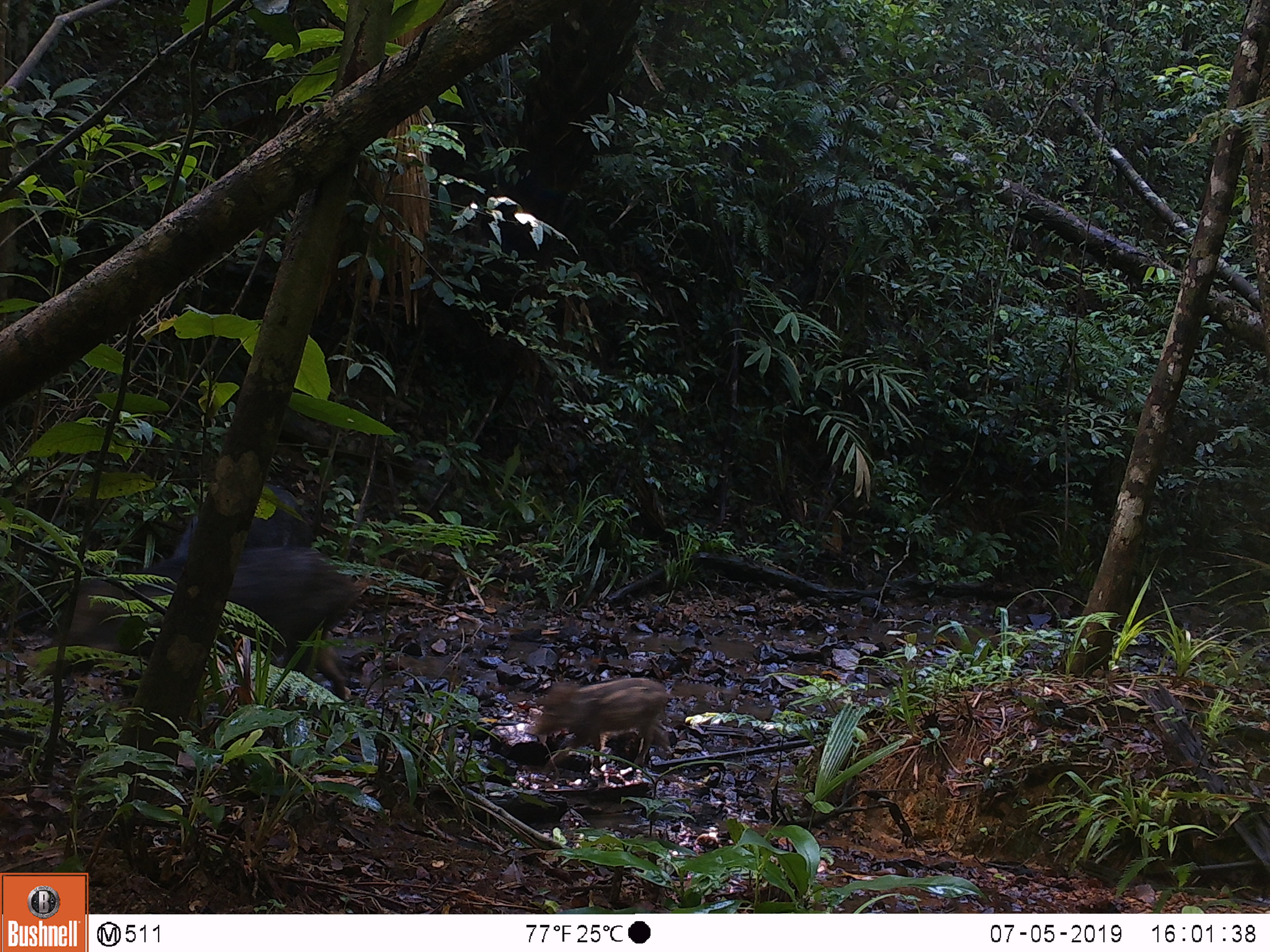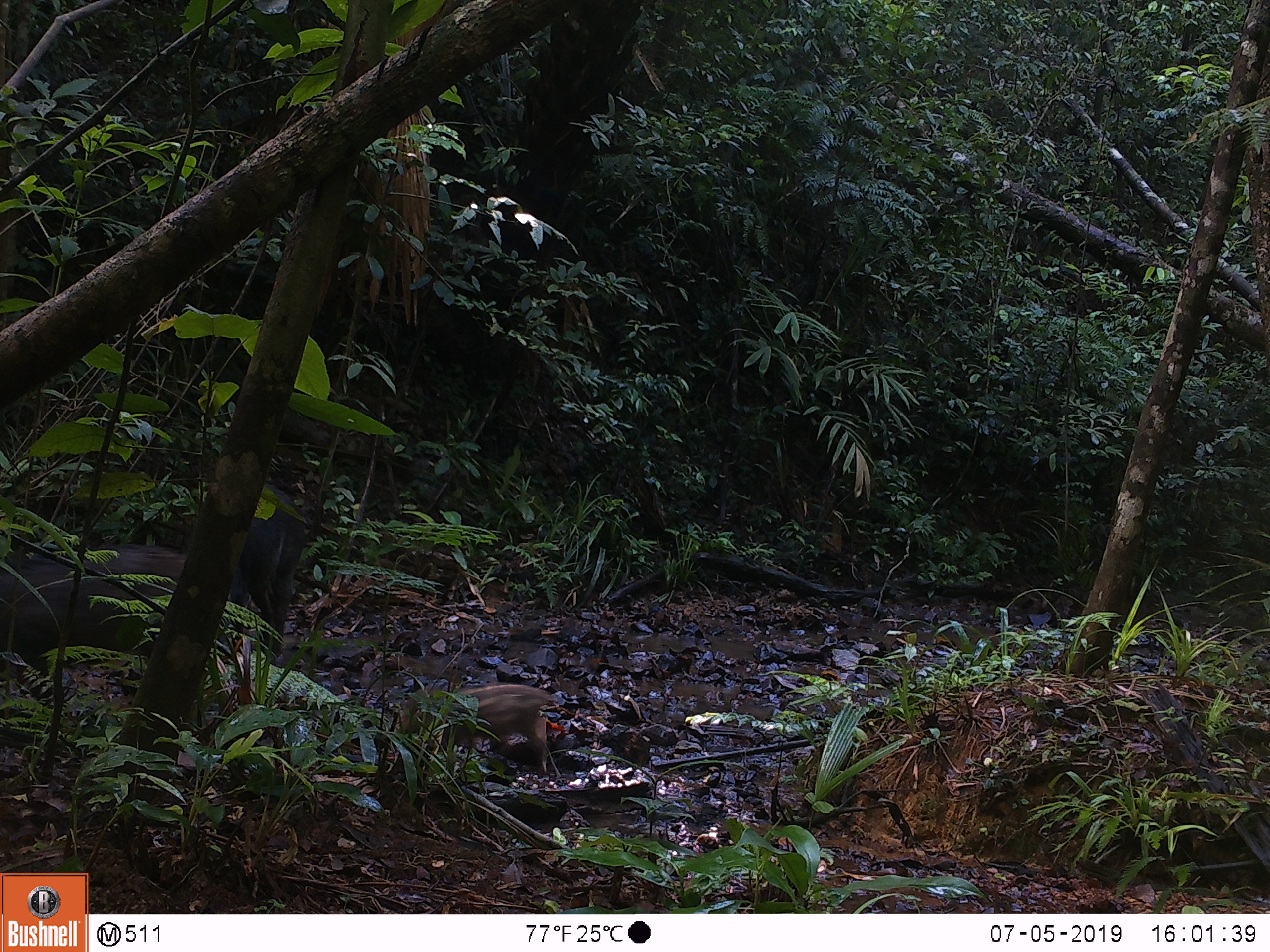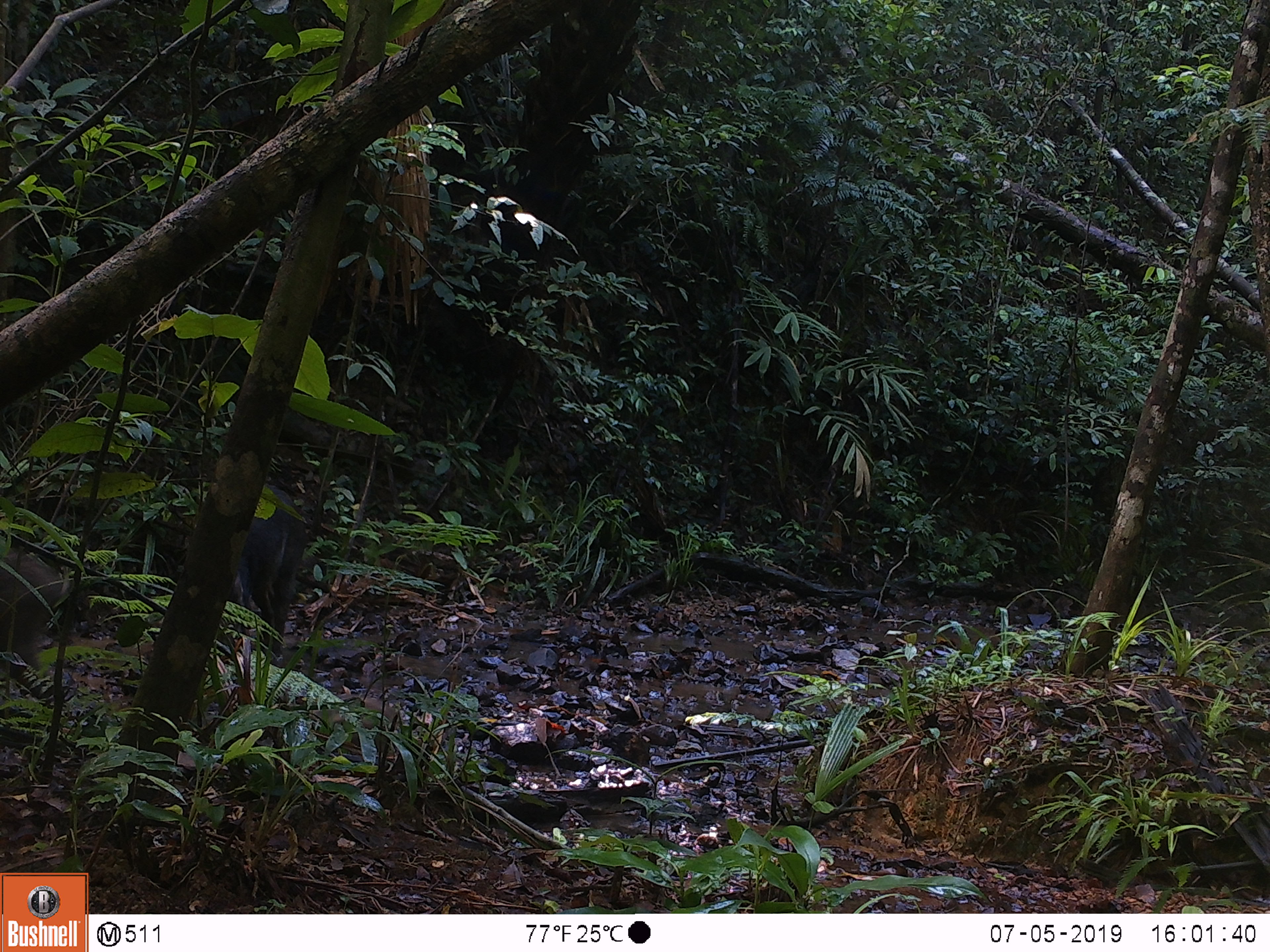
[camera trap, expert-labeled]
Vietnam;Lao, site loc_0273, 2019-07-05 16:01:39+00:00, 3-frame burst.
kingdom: Animalia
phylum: Chordata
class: Mammalia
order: Artiodactyla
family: Suidae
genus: Sus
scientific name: Sus scrofa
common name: eurasian wild pig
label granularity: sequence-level